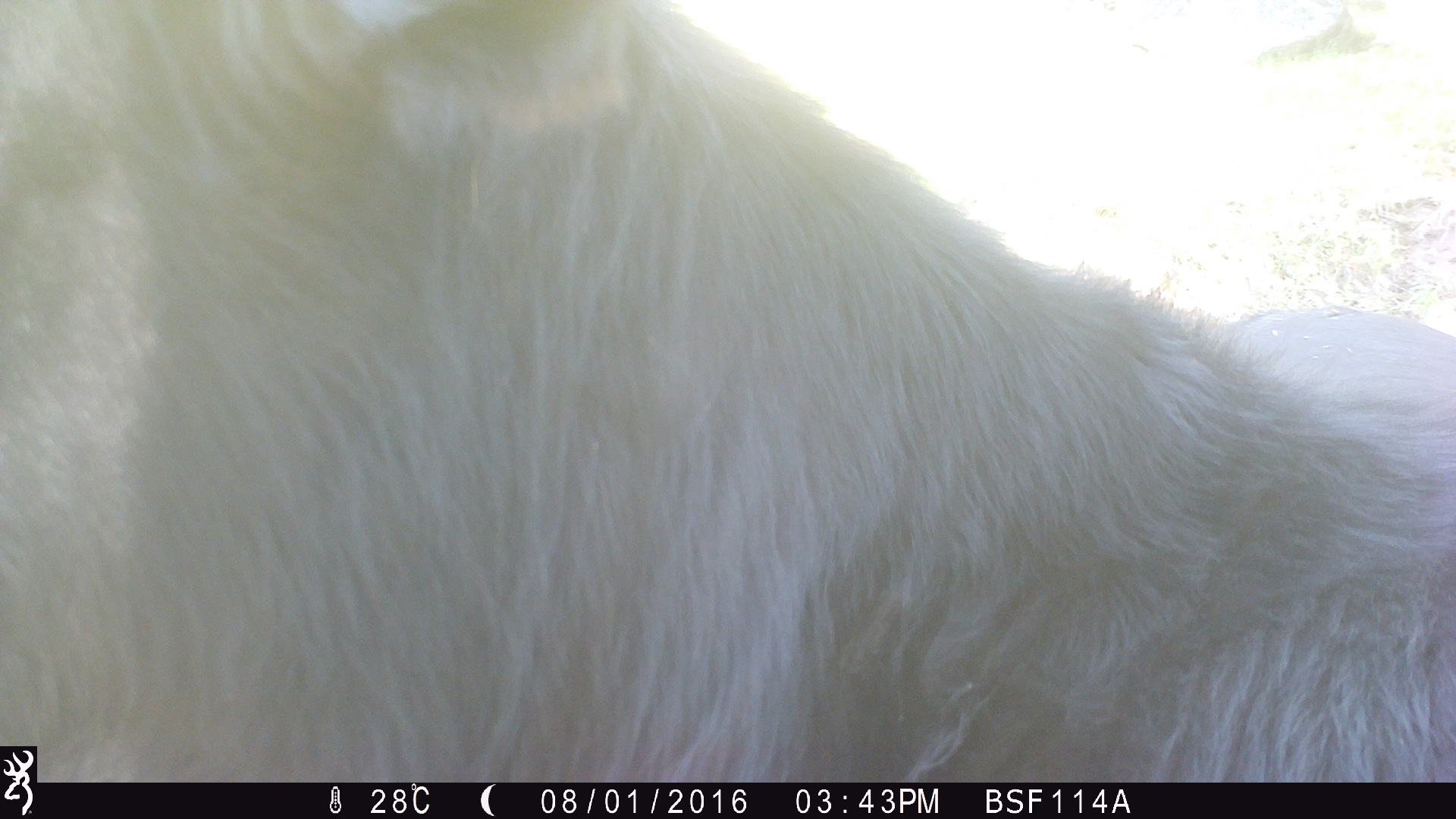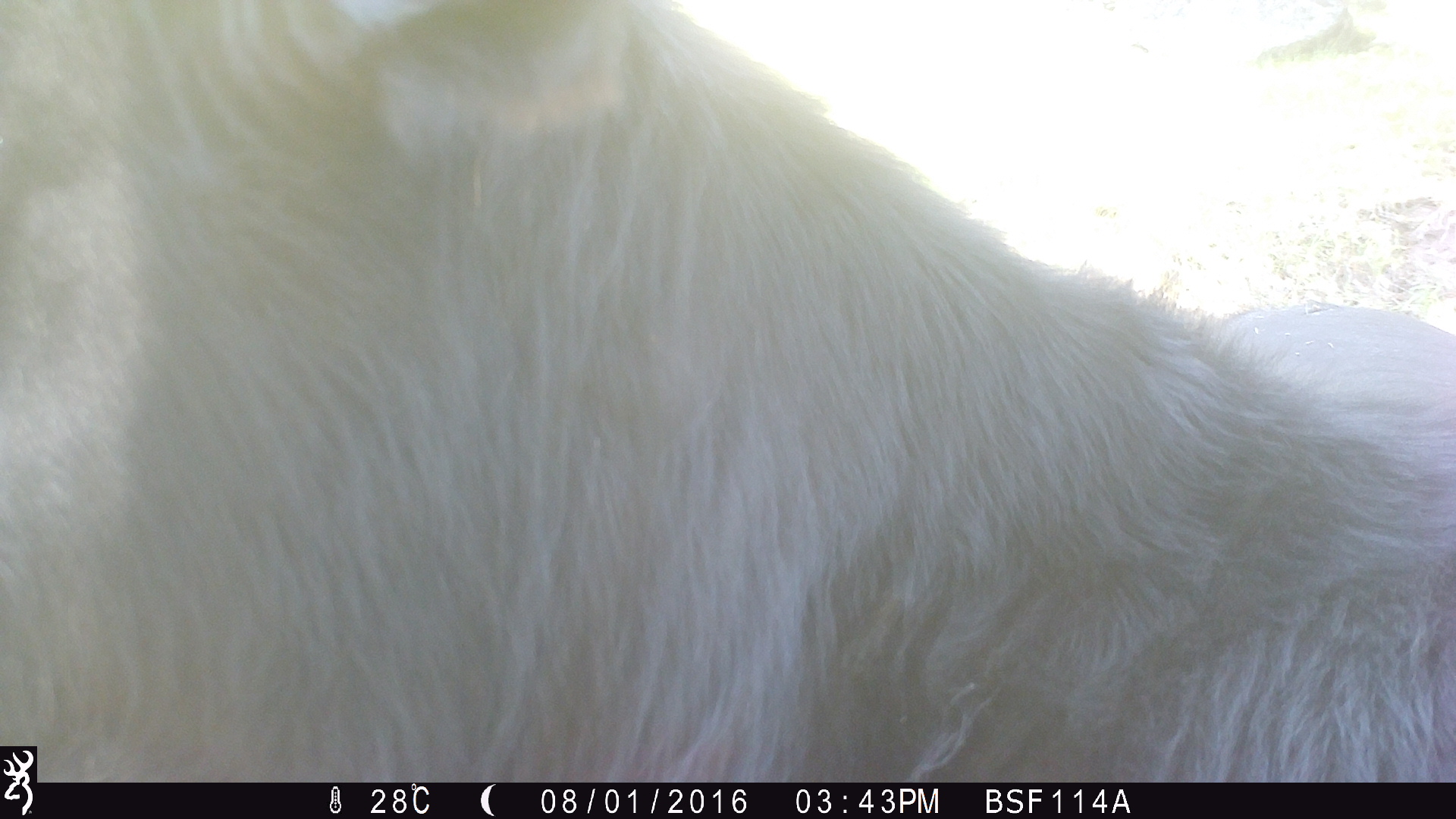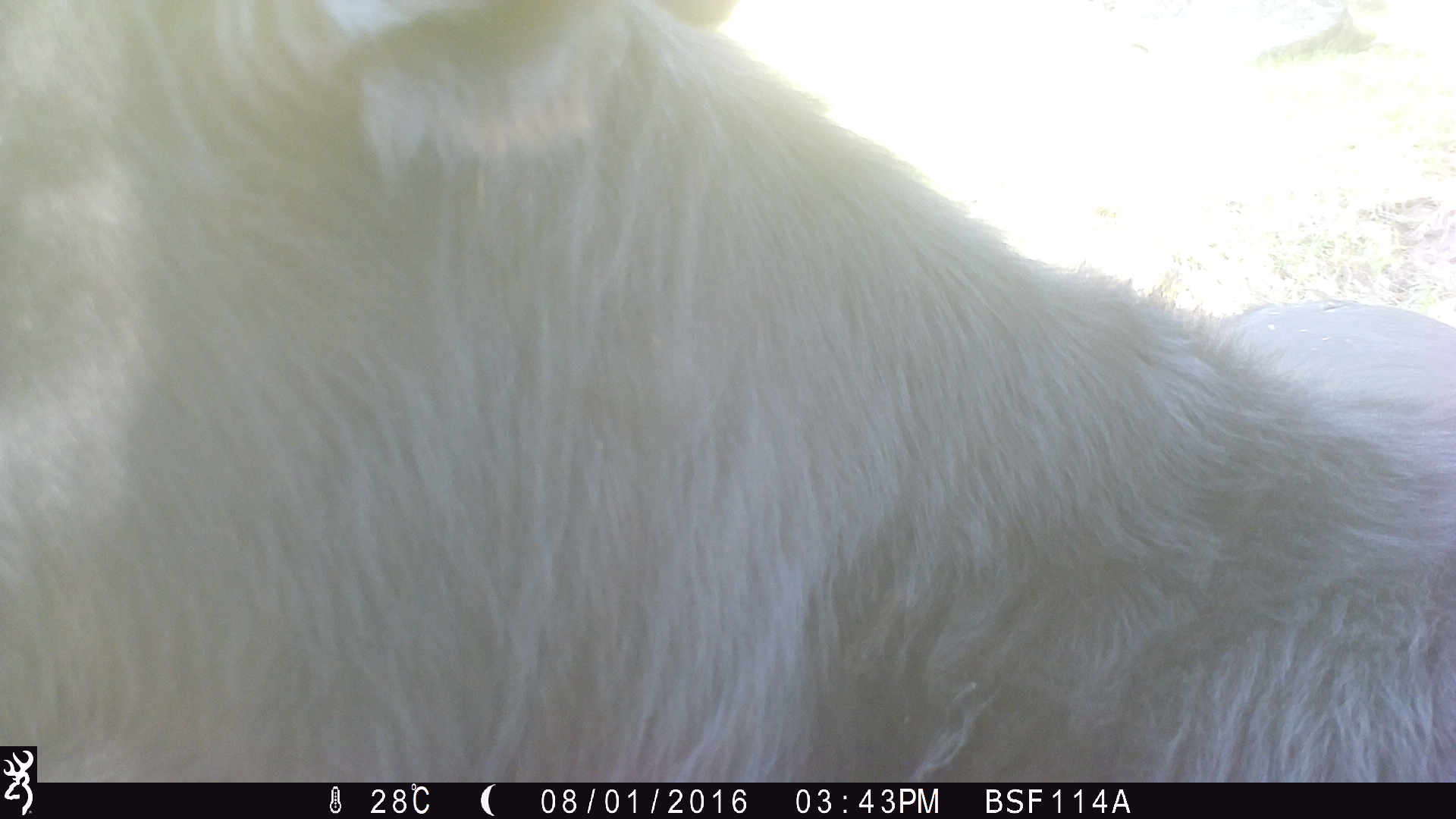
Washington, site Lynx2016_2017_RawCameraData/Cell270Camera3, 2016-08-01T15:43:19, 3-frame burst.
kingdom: Animalia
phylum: Chordata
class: Mammalia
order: Artiodactyla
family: Bovidae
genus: Bos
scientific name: Bos taurus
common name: domestic cattle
Domestic cattle (Bos taurus). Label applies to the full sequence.